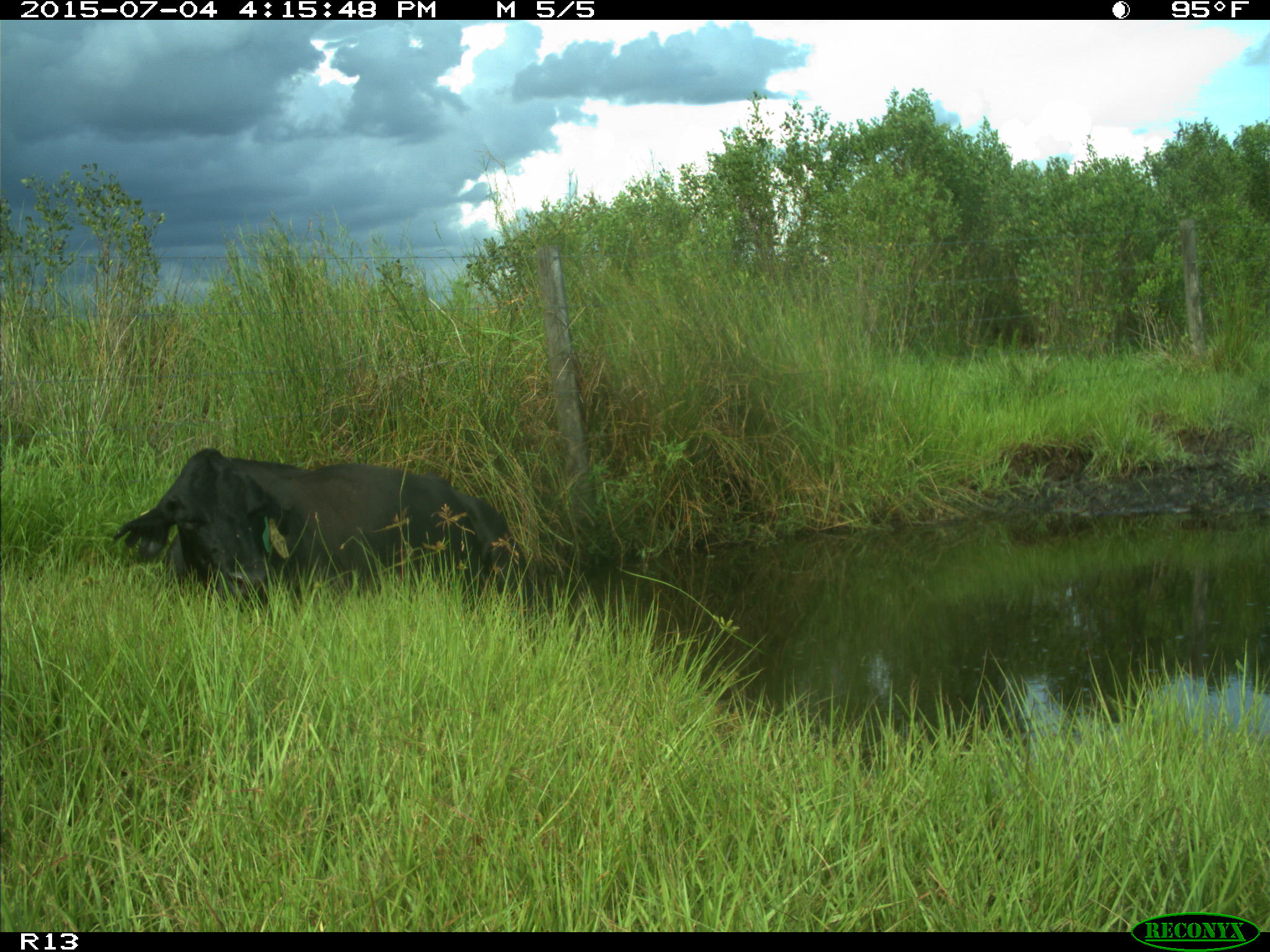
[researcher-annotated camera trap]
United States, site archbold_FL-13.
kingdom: Animalia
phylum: Chordata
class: Mammalia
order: Artiodactyla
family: Bovidae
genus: Bos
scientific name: Bos taurus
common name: domestic cow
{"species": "Bos taurus (domestic cow)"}